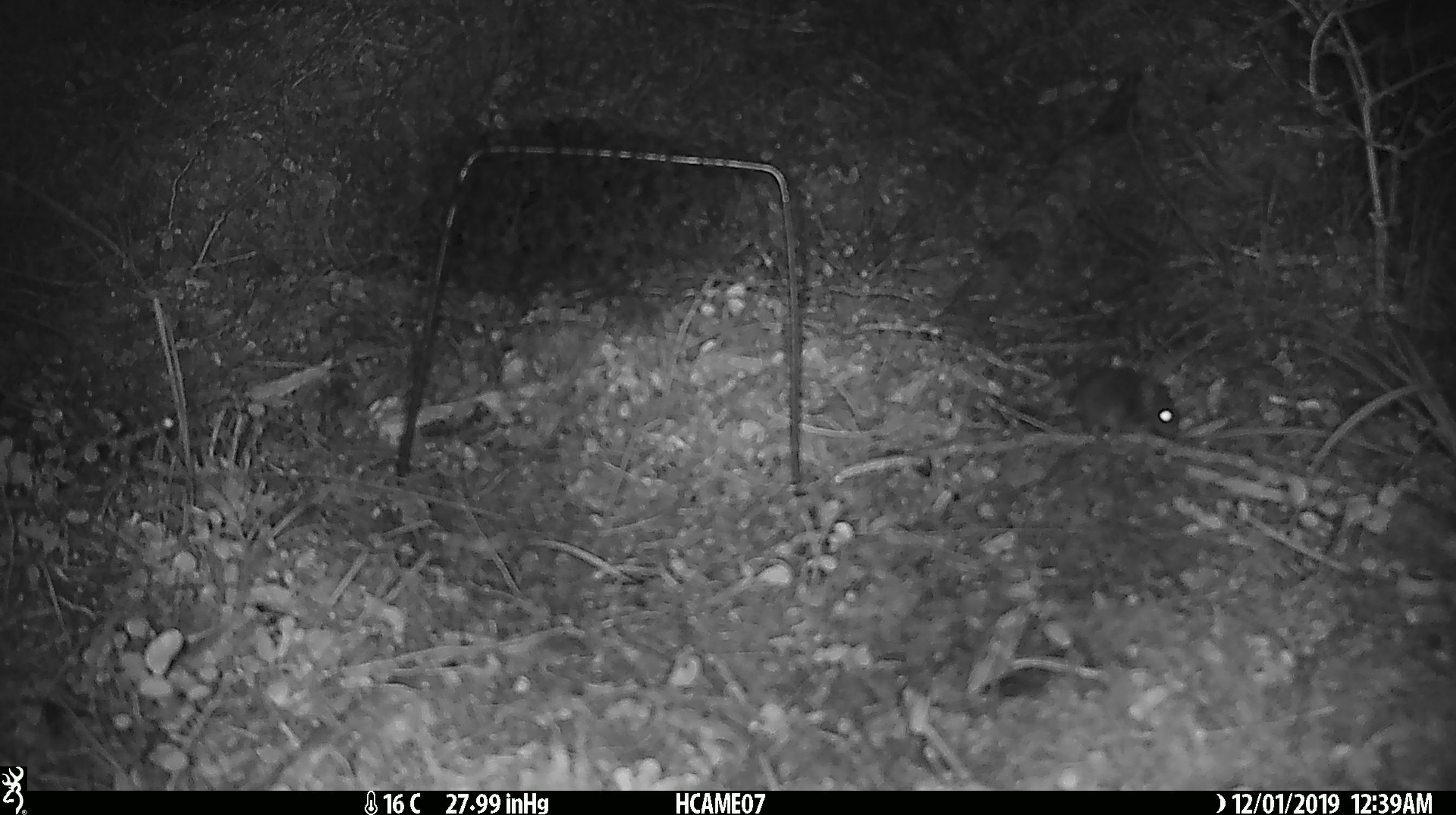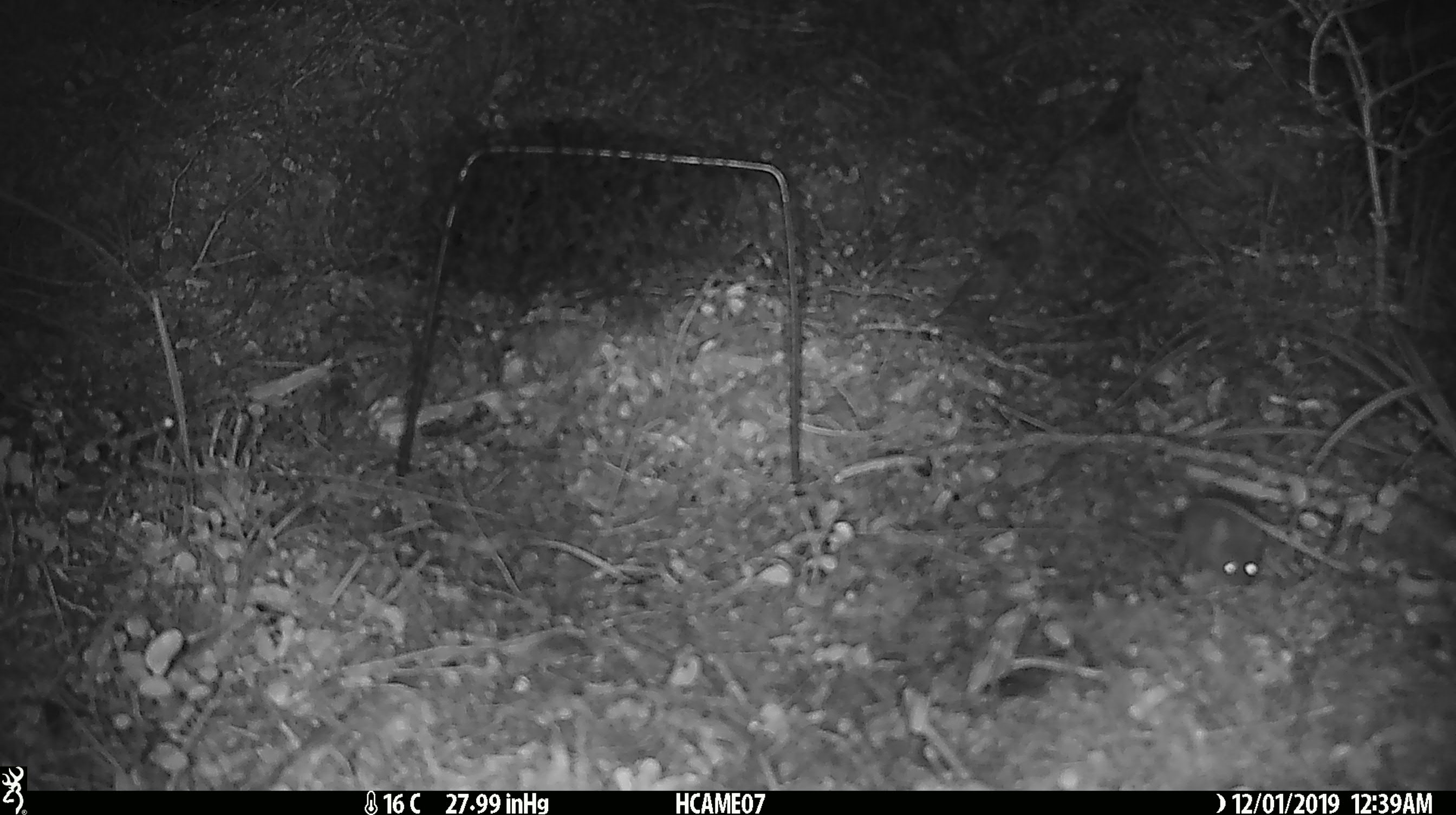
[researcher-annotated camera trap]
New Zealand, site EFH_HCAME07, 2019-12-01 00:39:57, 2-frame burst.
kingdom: Animalia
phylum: Chordata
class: Mammalia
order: Rodentia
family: Muridae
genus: Mus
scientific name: Mus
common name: mouse